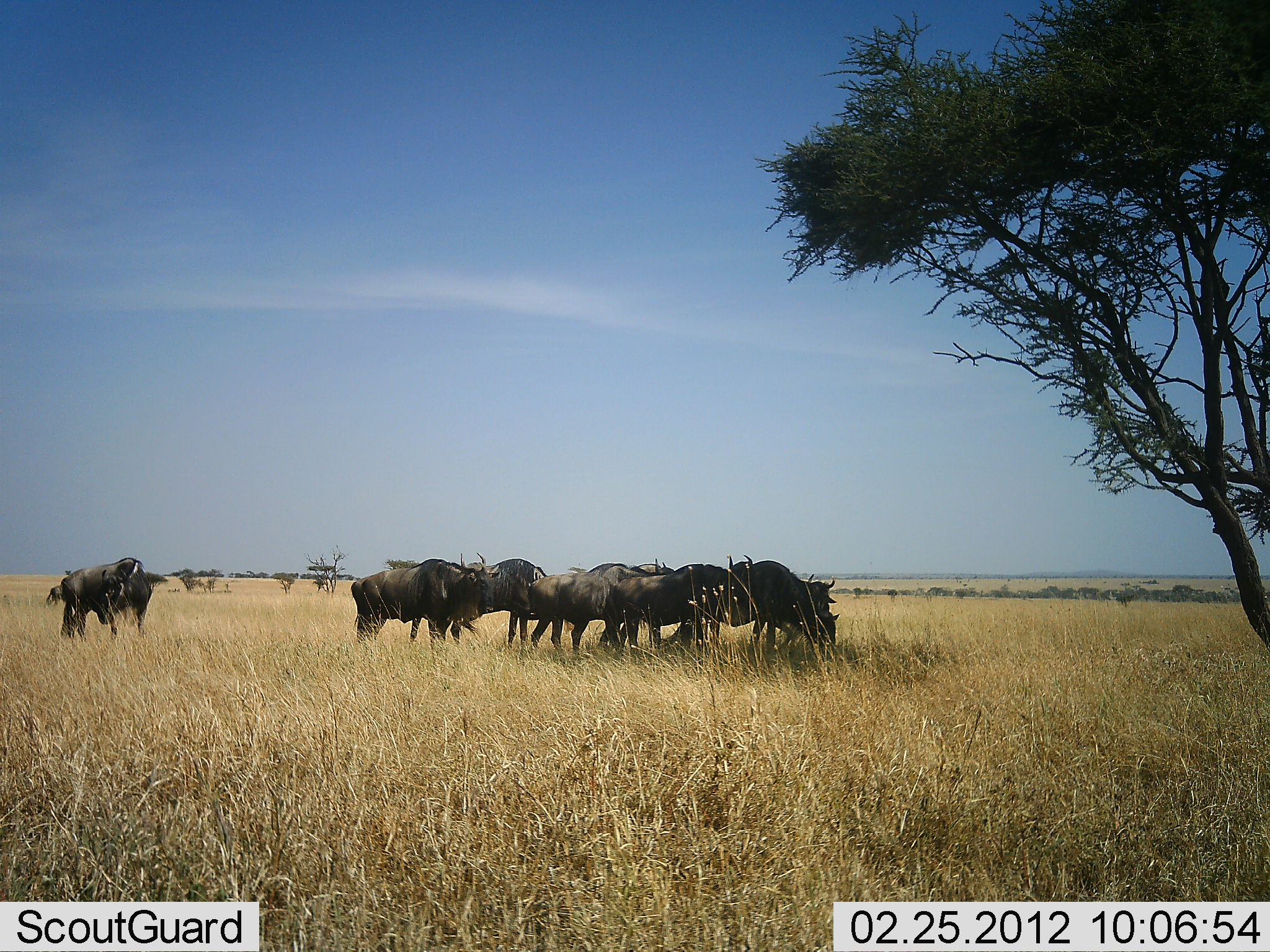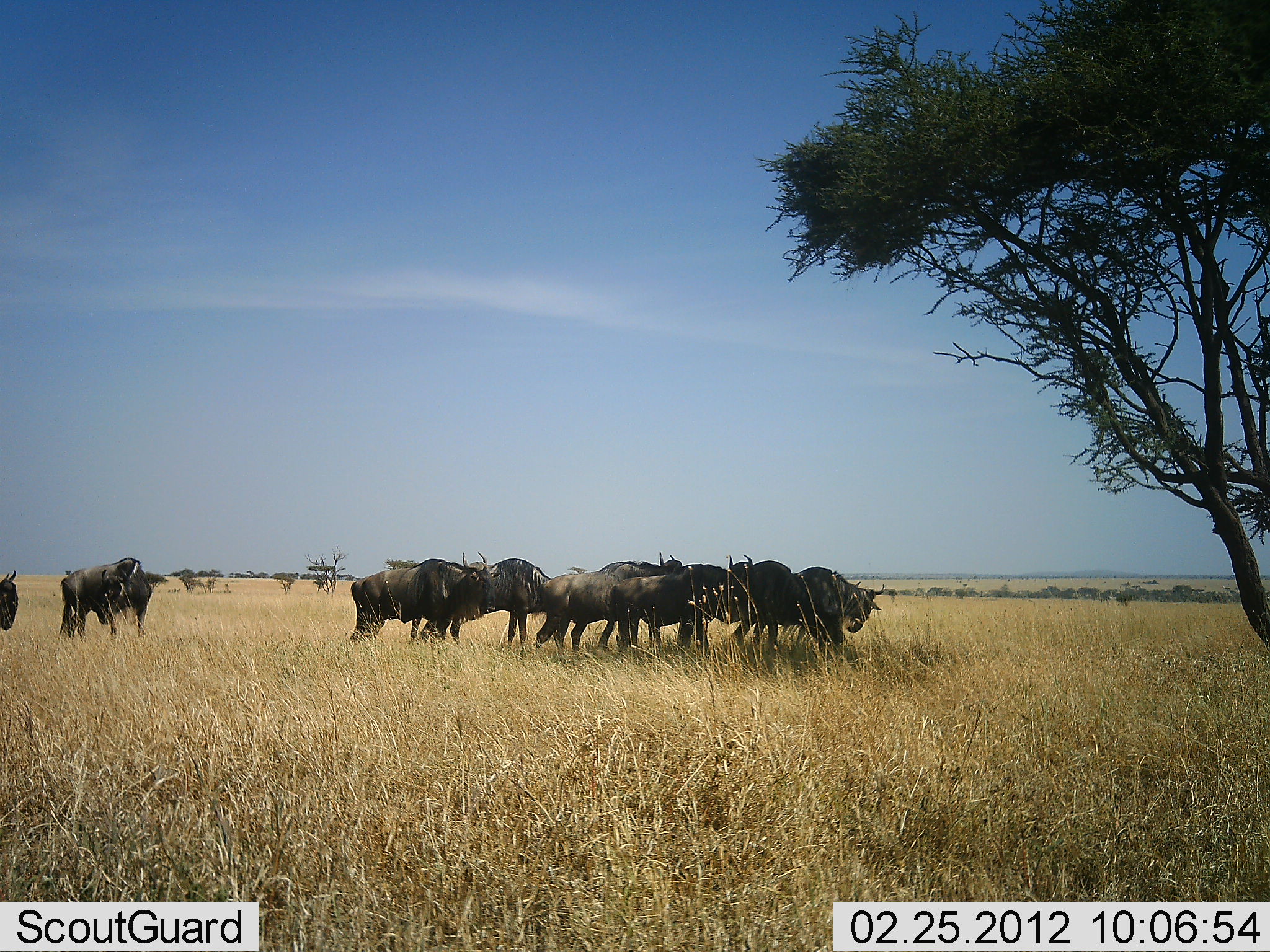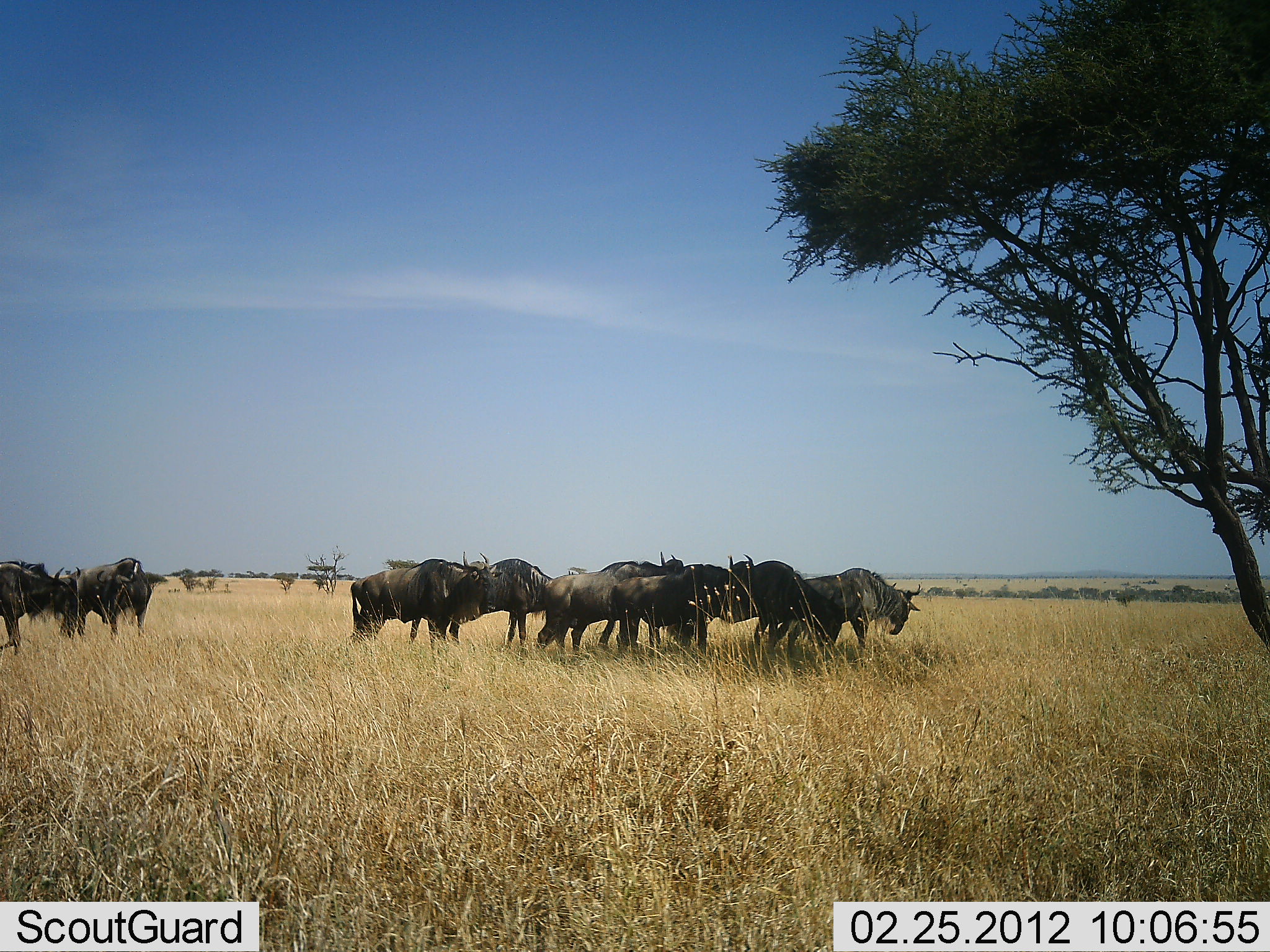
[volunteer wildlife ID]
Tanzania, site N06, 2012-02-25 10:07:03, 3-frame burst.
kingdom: Animalia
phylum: Chordata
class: Mammalia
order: Artiodactyla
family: Bovidae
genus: Connochaetes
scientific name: Connochaetes taurinus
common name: blue wildebeest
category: wildebeest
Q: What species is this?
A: Wildebeest (blue wildebeest) (Connochaetes taurinus).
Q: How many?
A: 11-50.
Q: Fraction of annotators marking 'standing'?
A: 62%.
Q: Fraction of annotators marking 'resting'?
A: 0%.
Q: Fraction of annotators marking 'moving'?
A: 69%.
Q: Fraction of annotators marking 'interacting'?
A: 6%.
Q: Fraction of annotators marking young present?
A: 0%.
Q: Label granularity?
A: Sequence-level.